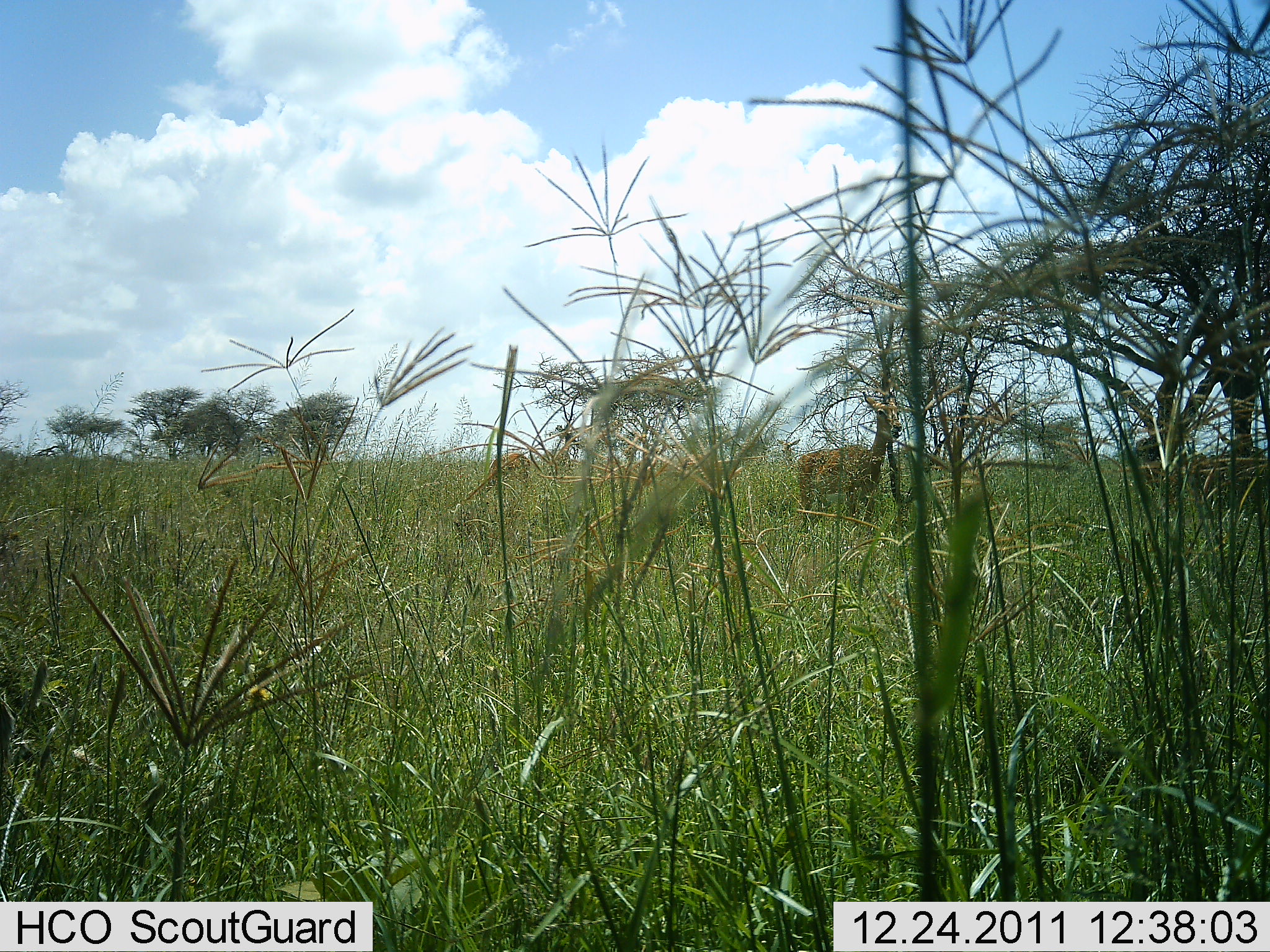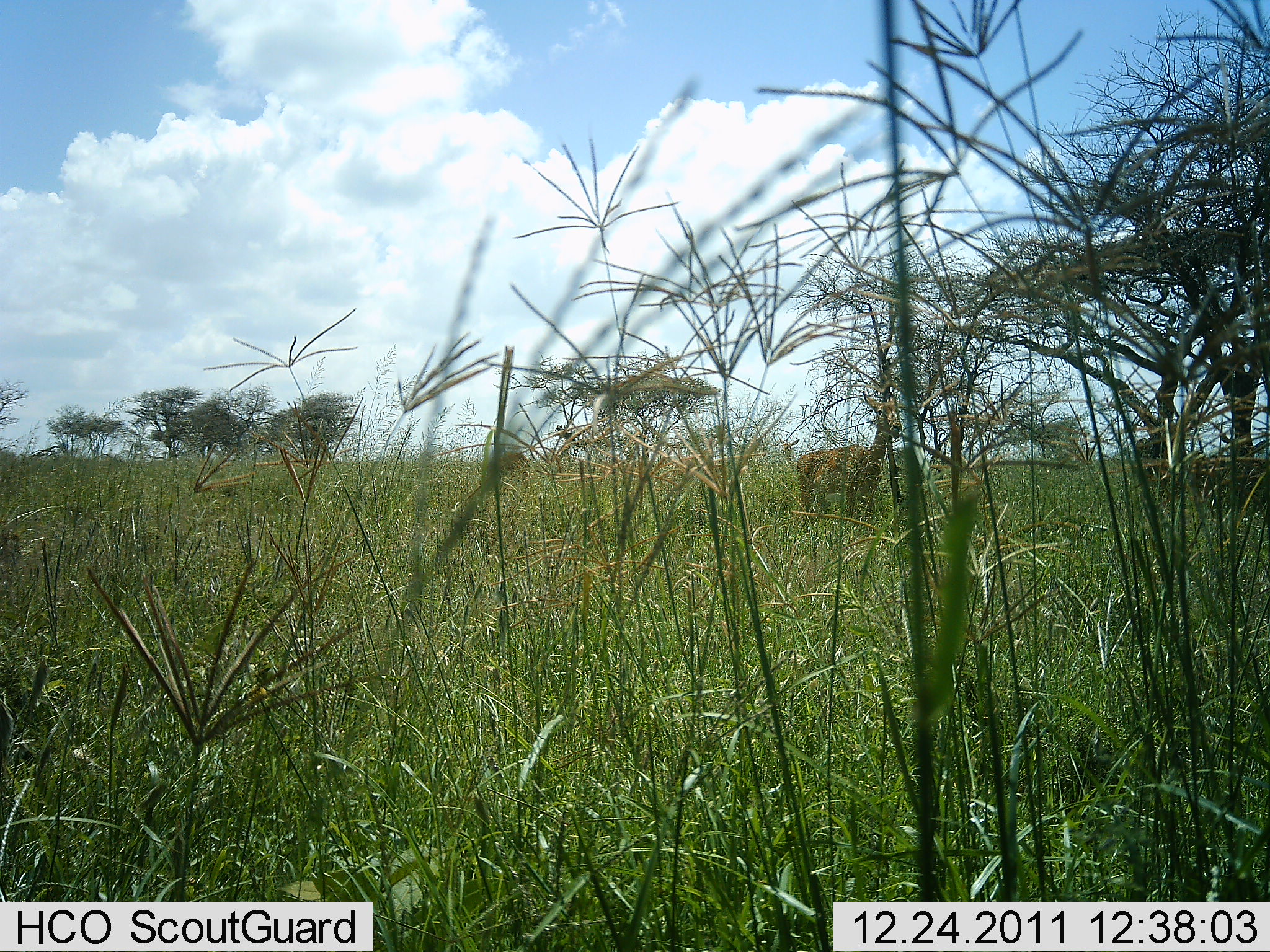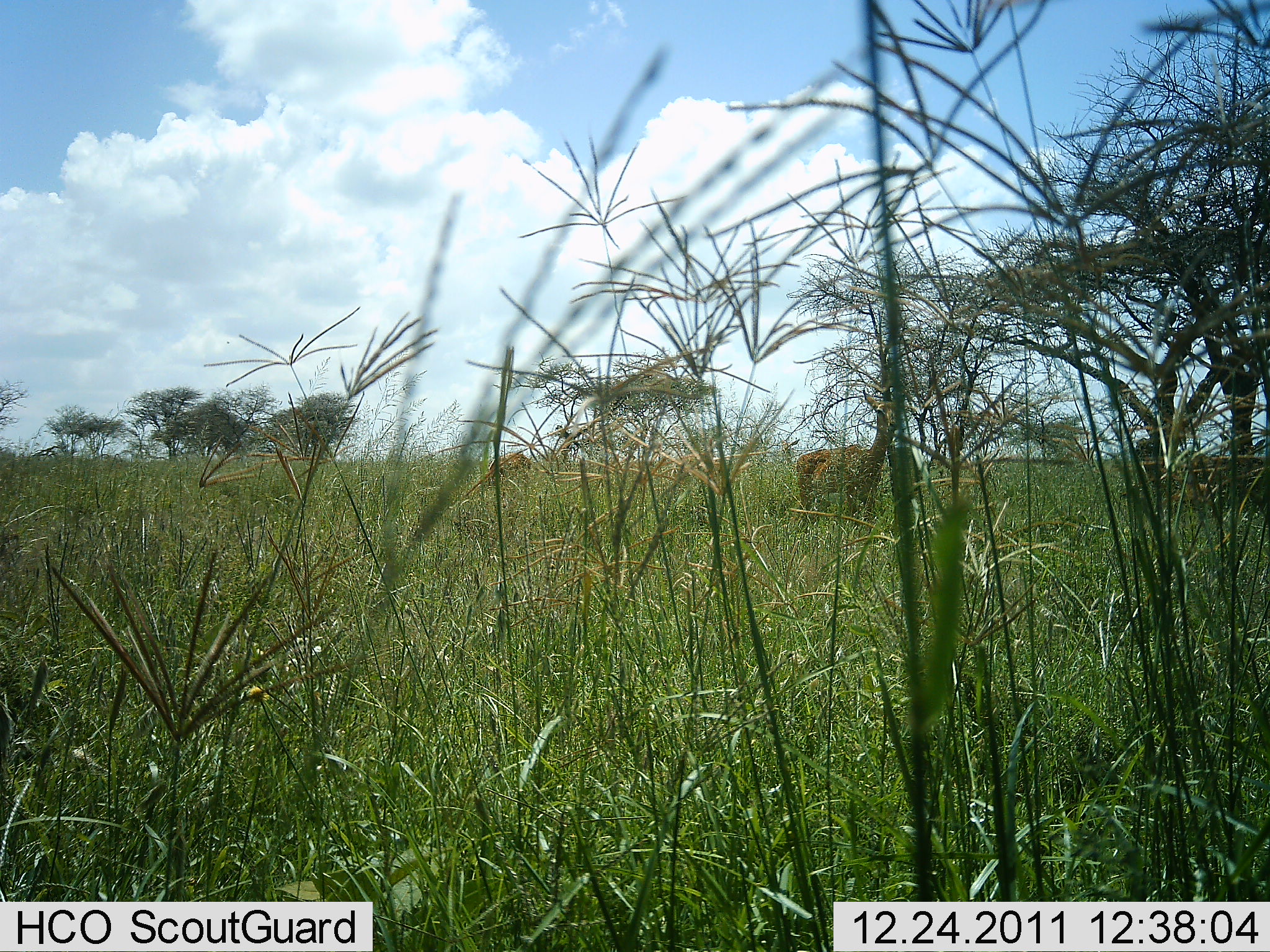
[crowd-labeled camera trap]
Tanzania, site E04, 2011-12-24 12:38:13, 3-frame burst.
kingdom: Animalia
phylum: Chordata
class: Mammalia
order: Artiodactyla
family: Bovidae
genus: Nanger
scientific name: Nanger granti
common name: grant's gazelle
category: gazellegrants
Gazellegrants (grant's gazelle) (Nanger granti), count 1. Behavior (volunteer vote fractions): standing 100%, resting 0%, moving 0%, interacting 0%. Young present (vote fraction): 0%. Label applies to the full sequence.